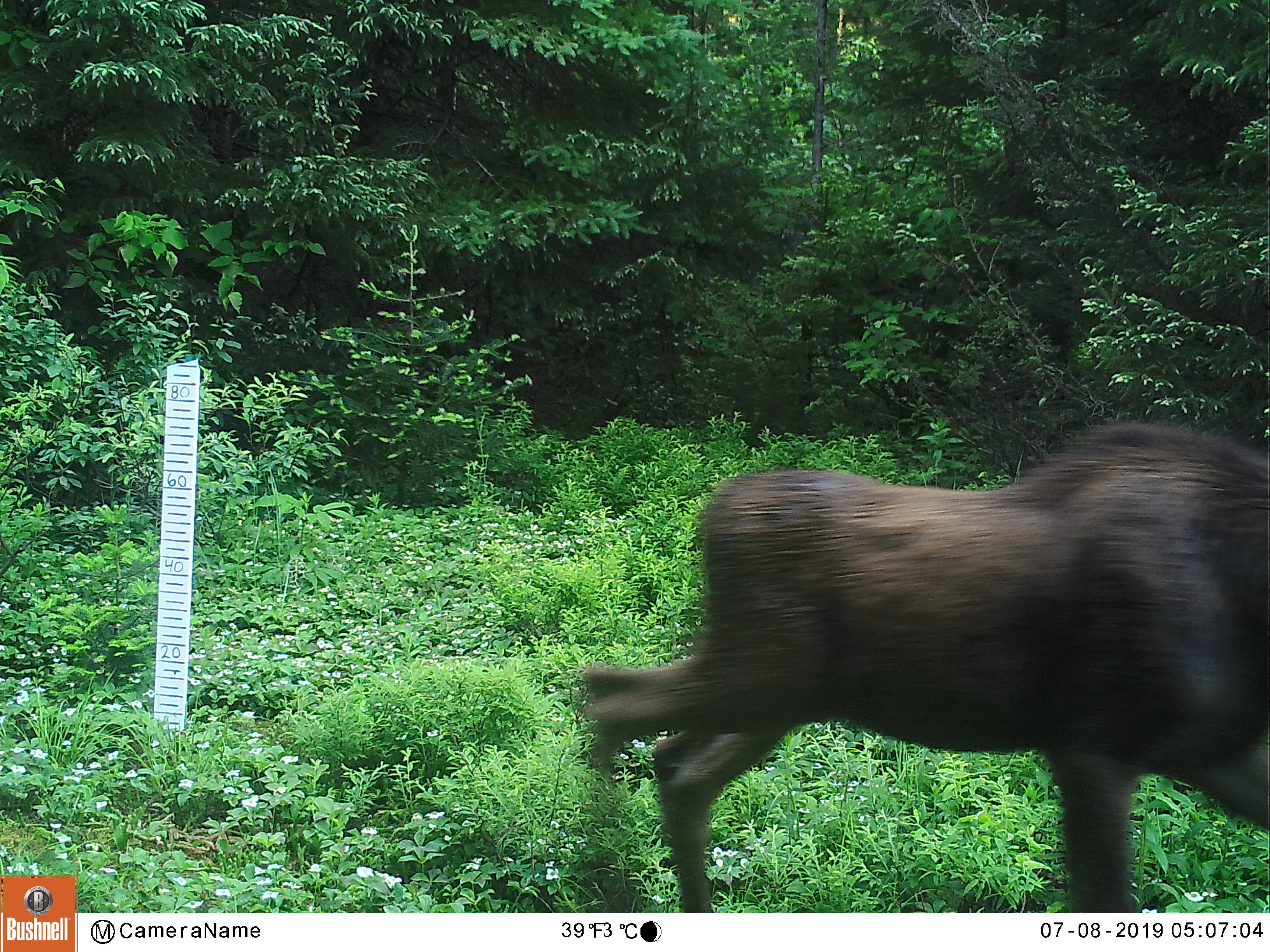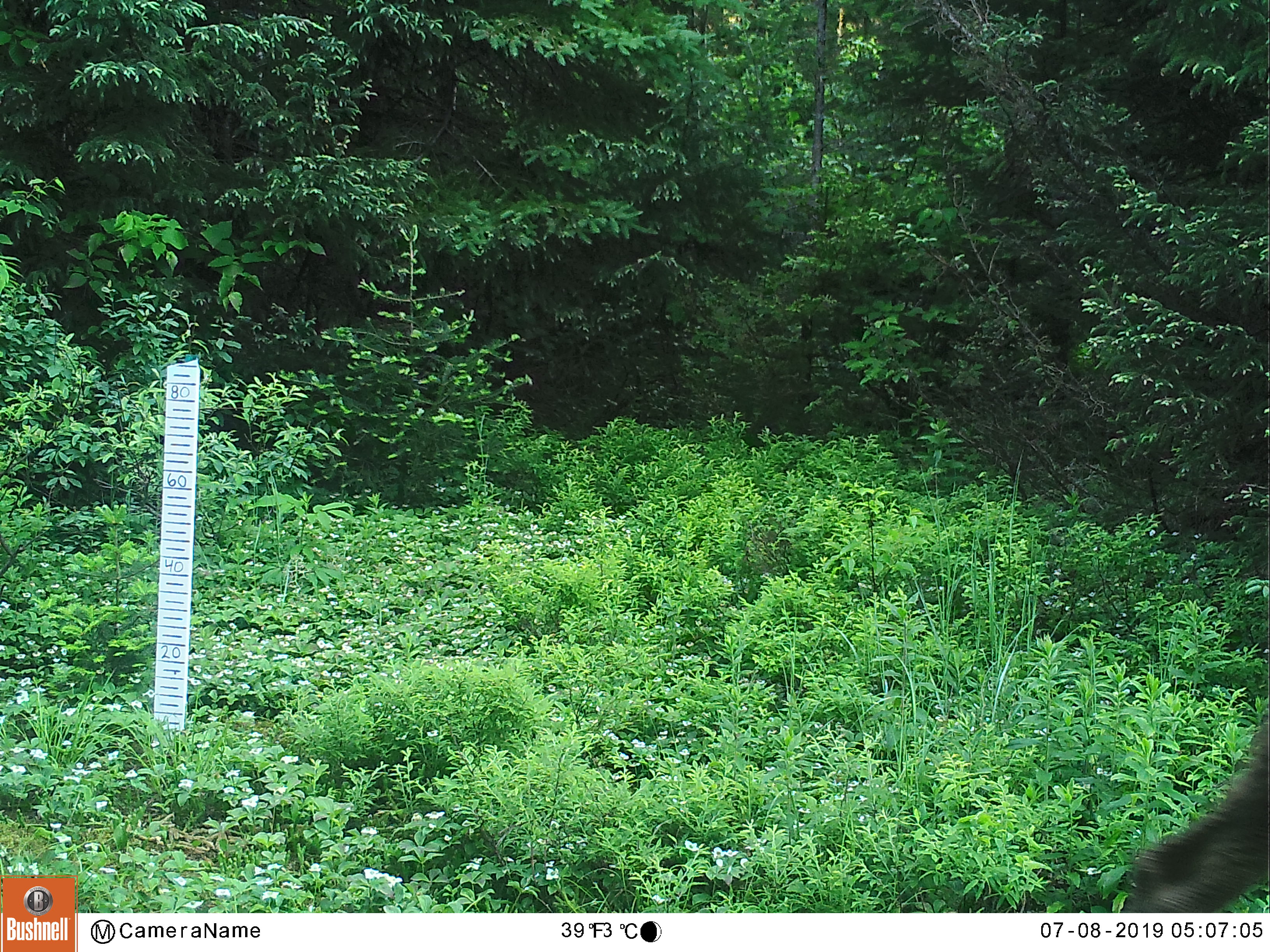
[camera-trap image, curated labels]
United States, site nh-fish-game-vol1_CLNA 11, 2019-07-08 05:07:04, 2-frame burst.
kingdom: Animalia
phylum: Chordata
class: Mammalia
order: Artiodactyla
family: Cervidae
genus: Alces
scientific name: Alces alces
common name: moose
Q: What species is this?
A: Moose (Alces alces).